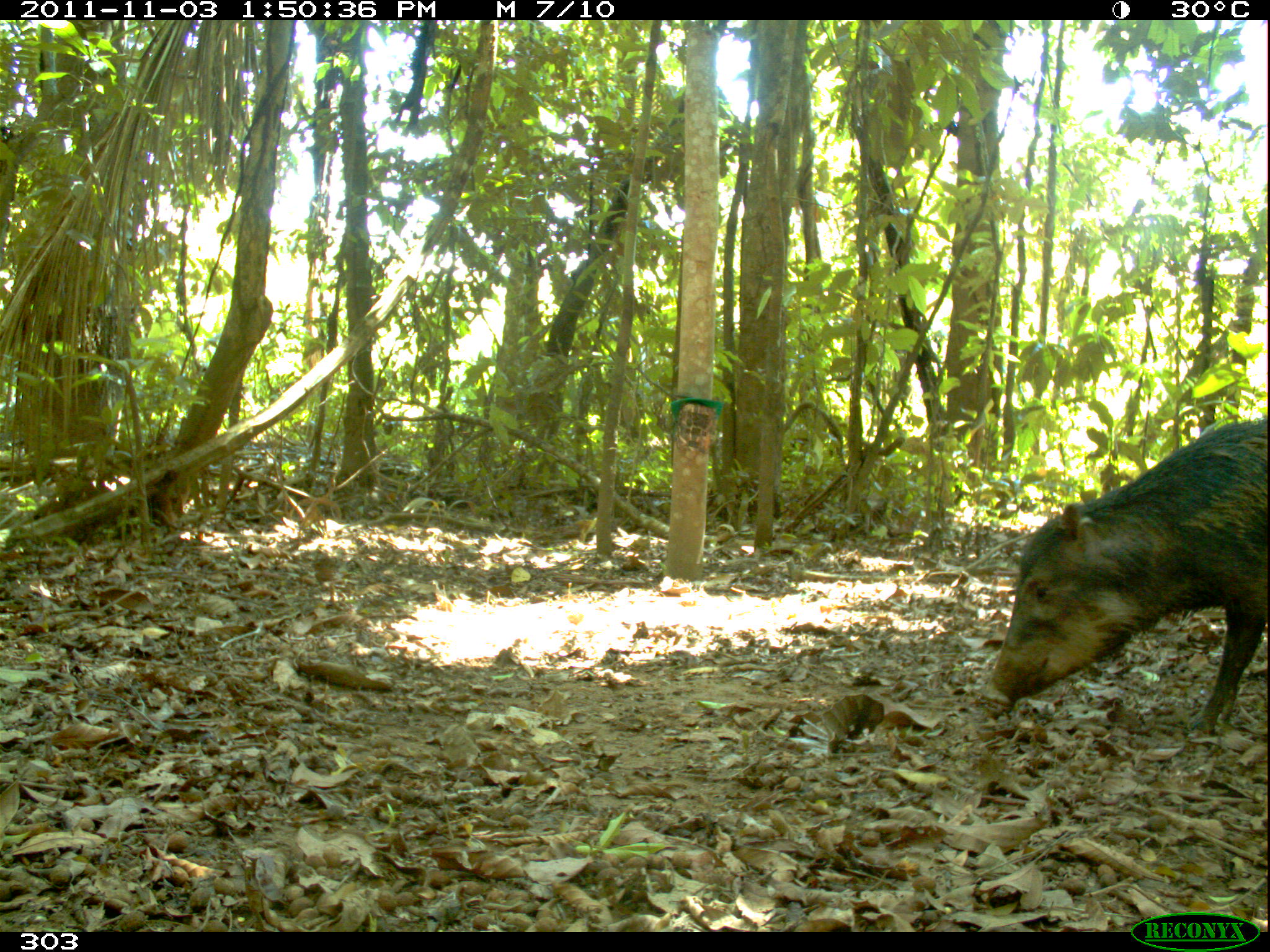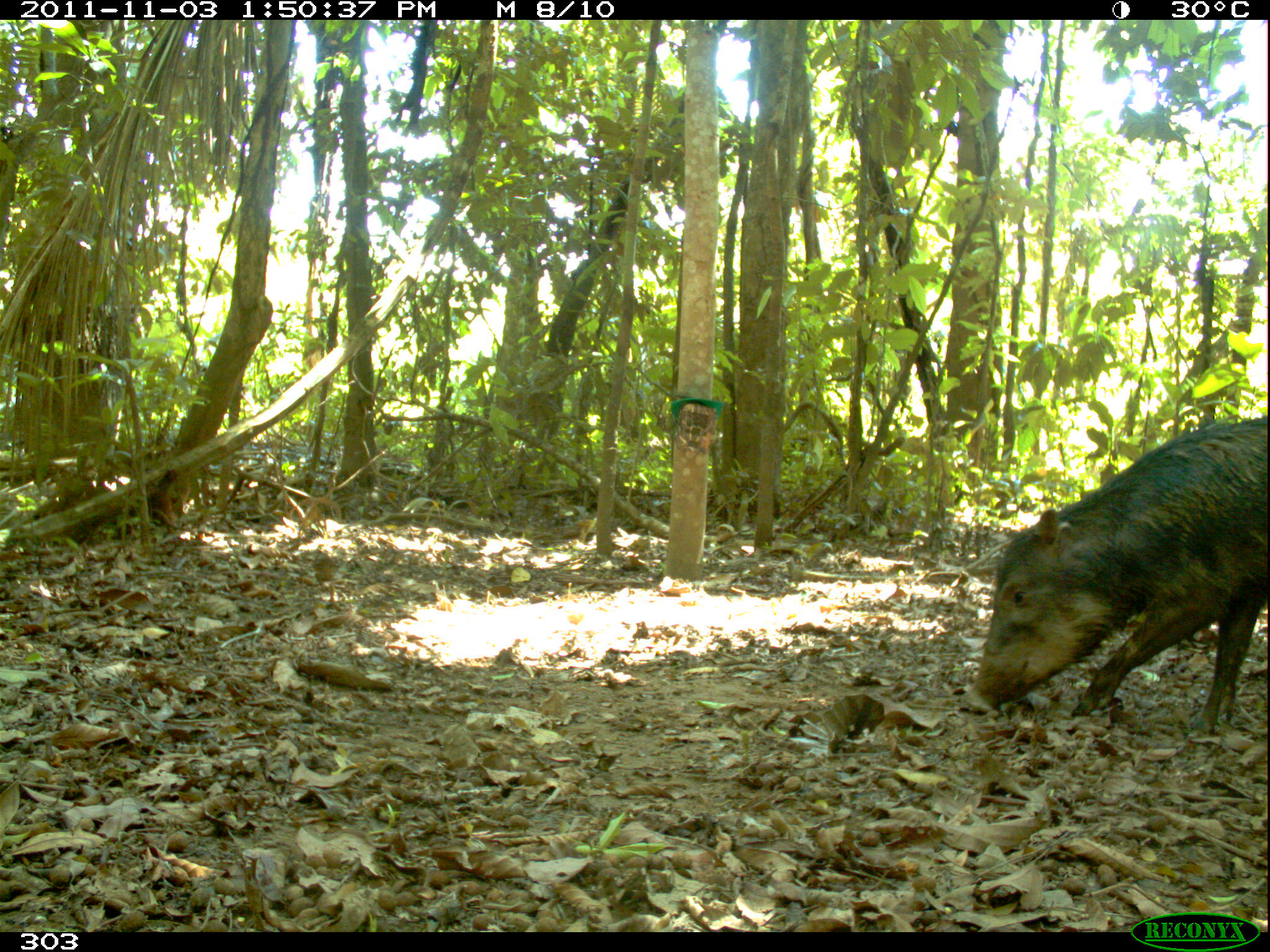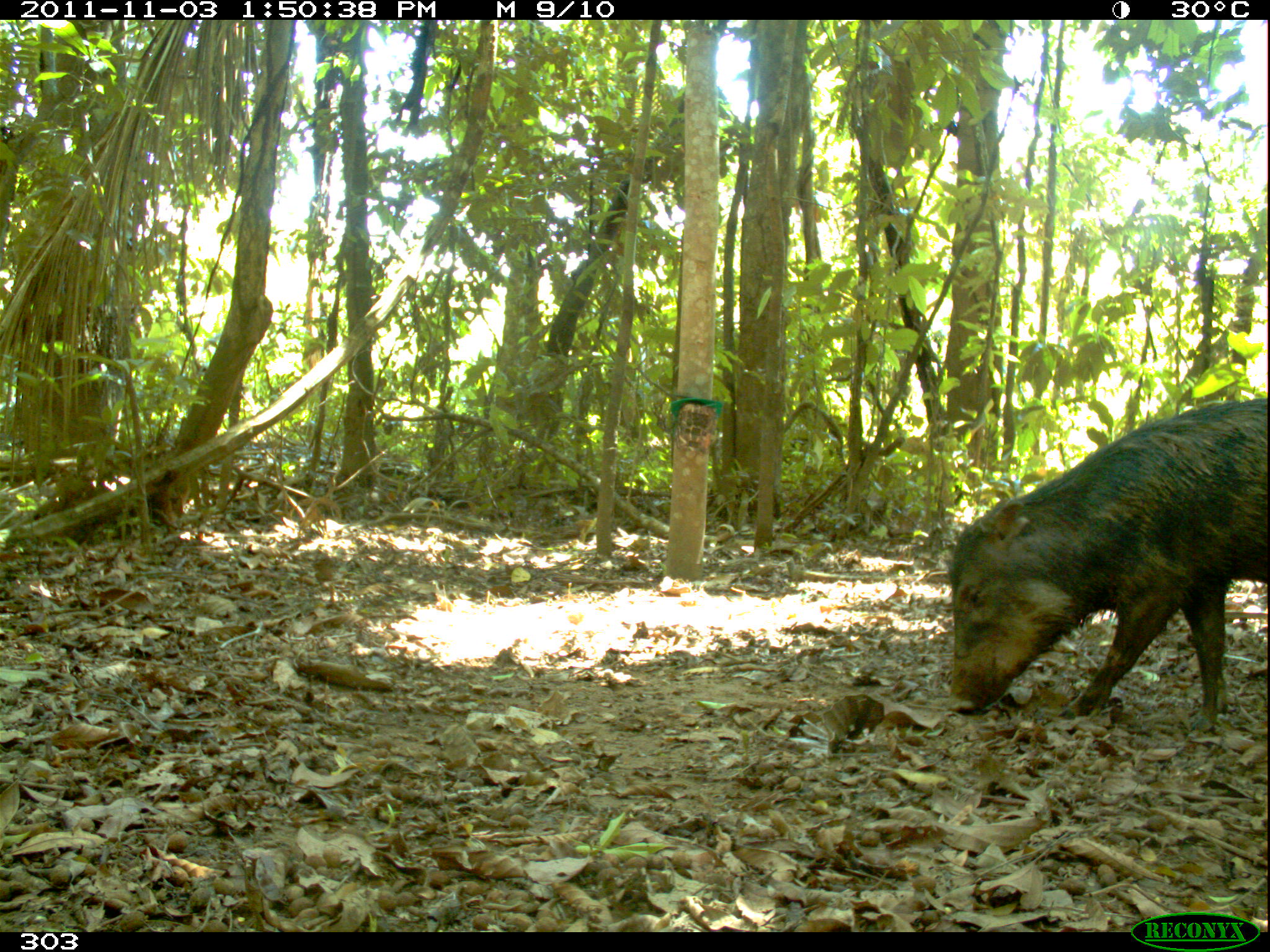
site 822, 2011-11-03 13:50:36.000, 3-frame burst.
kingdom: Animalia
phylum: Chordata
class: Mammalia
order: Artiodactyla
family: Tayassuidae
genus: Tayassu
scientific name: Tayassu pecari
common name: white-lipped peccary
Tayassu pecari (white-lipped peccary).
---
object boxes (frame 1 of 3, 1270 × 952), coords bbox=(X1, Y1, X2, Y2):
tayassu pecari: bbox=(979, 420, 1270, 732)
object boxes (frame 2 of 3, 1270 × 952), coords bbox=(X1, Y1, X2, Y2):
tayassu pecari: bbox=(961, 416, 1267, 736)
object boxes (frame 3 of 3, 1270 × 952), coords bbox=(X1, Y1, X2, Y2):
tayassu pecari: bbox=(944, 396, 1270, 731)